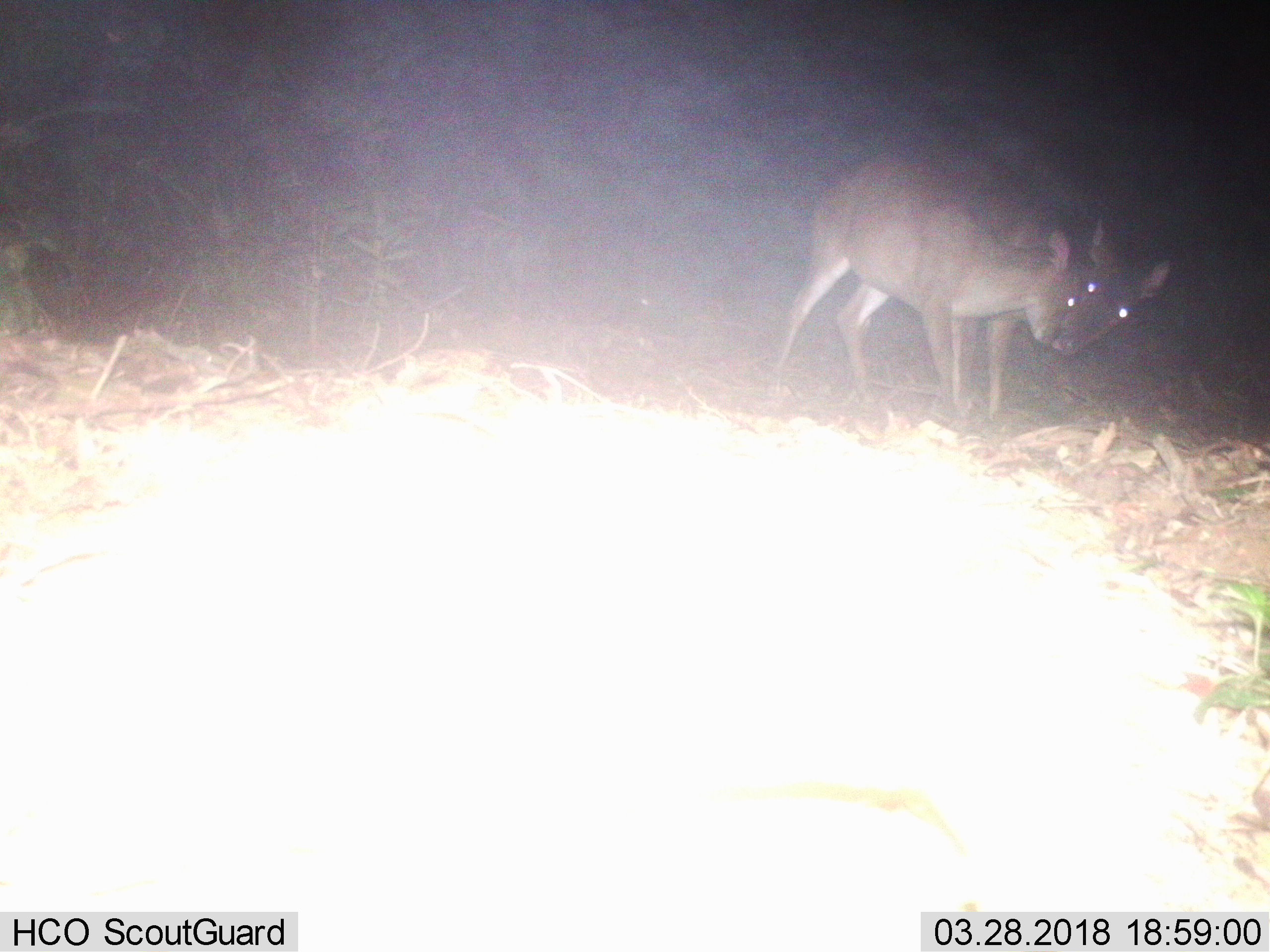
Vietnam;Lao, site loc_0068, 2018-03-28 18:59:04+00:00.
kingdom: Animalia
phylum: Chordata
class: Mammalia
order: Artiodactyla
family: Cervidae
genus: Muntiacus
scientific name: Muntiacus vuquangensis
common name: large-antlered muntjac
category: large antlered muntjac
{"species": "large antlered muntjac (large-antlered muntjac) (Muntiacus vuquangensis)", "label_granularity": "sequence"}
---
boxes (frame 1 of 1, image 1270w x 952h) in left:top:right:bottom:
large antlered muntjac: 771:158:1076:418; 910:143:1171:417